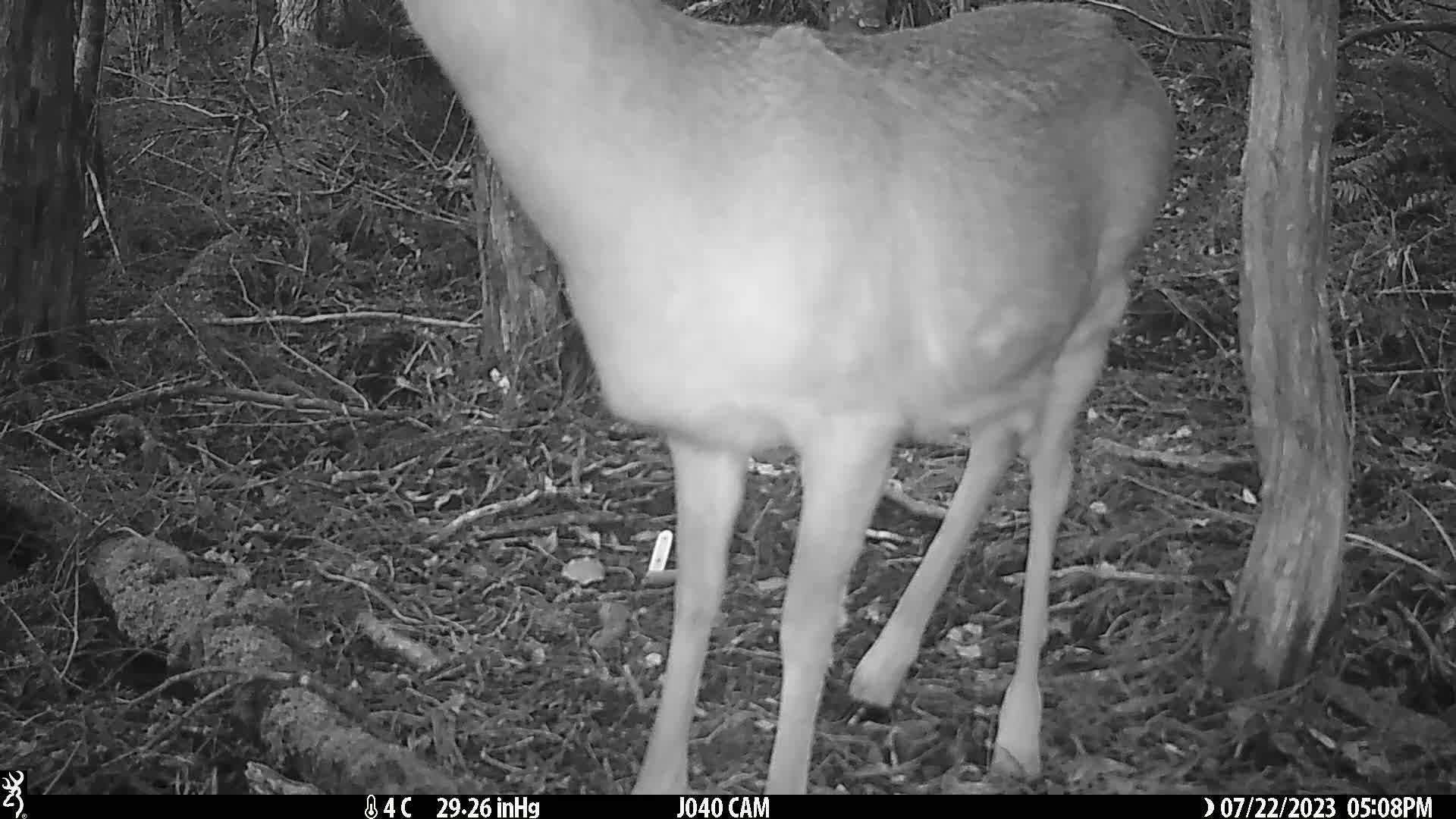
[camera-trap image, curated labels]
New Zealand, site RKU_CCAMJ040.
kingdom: Animalia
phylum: Chordata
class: Mammalia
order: Artiodactyla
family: Cervidae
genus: Odocoileus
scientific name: Odocoileus virginianus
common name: white-tailed deer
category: white tailed deer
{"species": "white tailed deer (white-tailed deer) (Odocoileus virginianus)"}